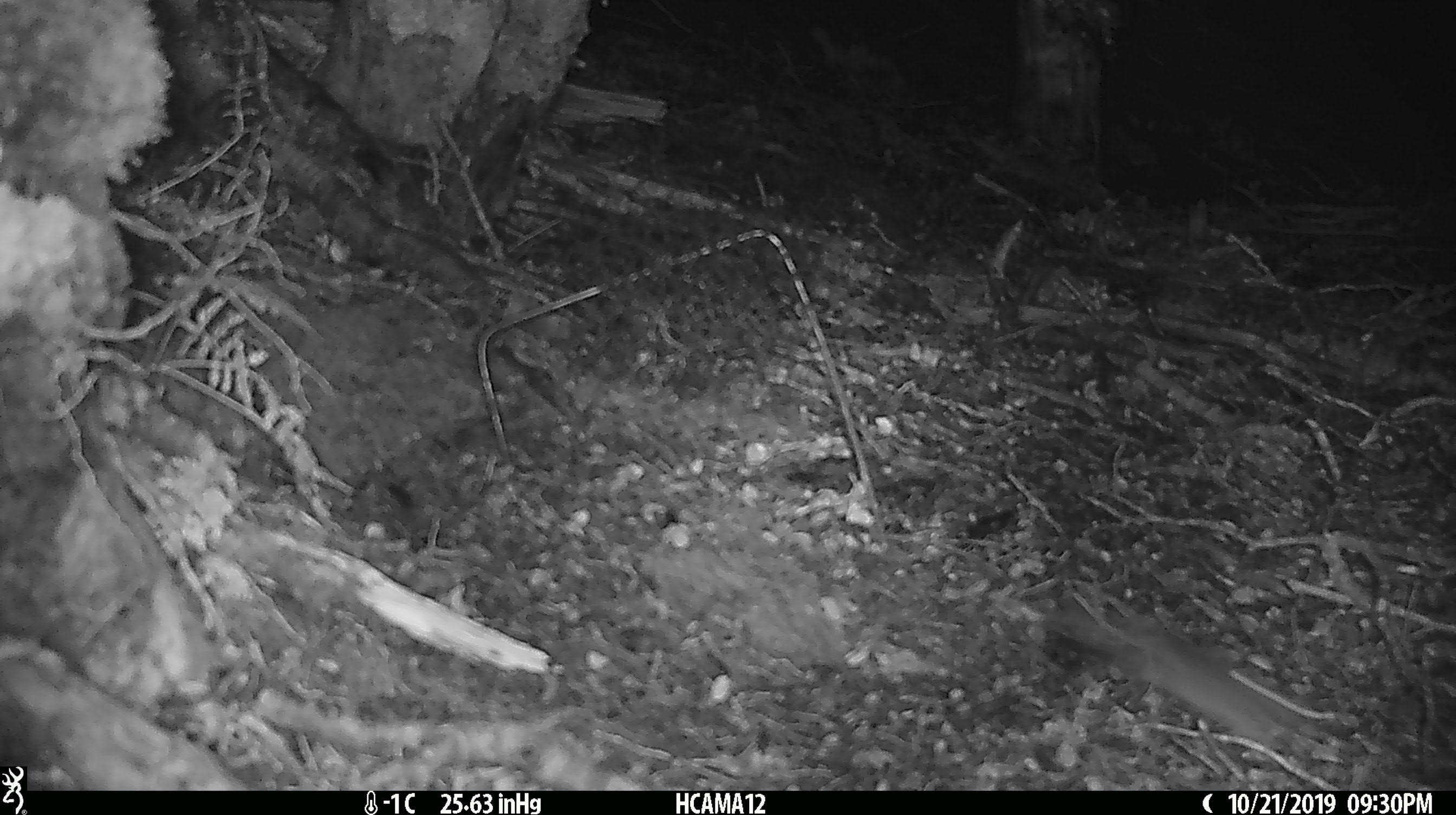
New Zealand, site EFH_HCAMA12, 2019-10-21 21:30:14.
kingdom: Animalia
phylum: Chordata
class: Mammalia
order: Rodentia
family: Muridae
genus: Mus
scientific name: Mus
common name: mouse